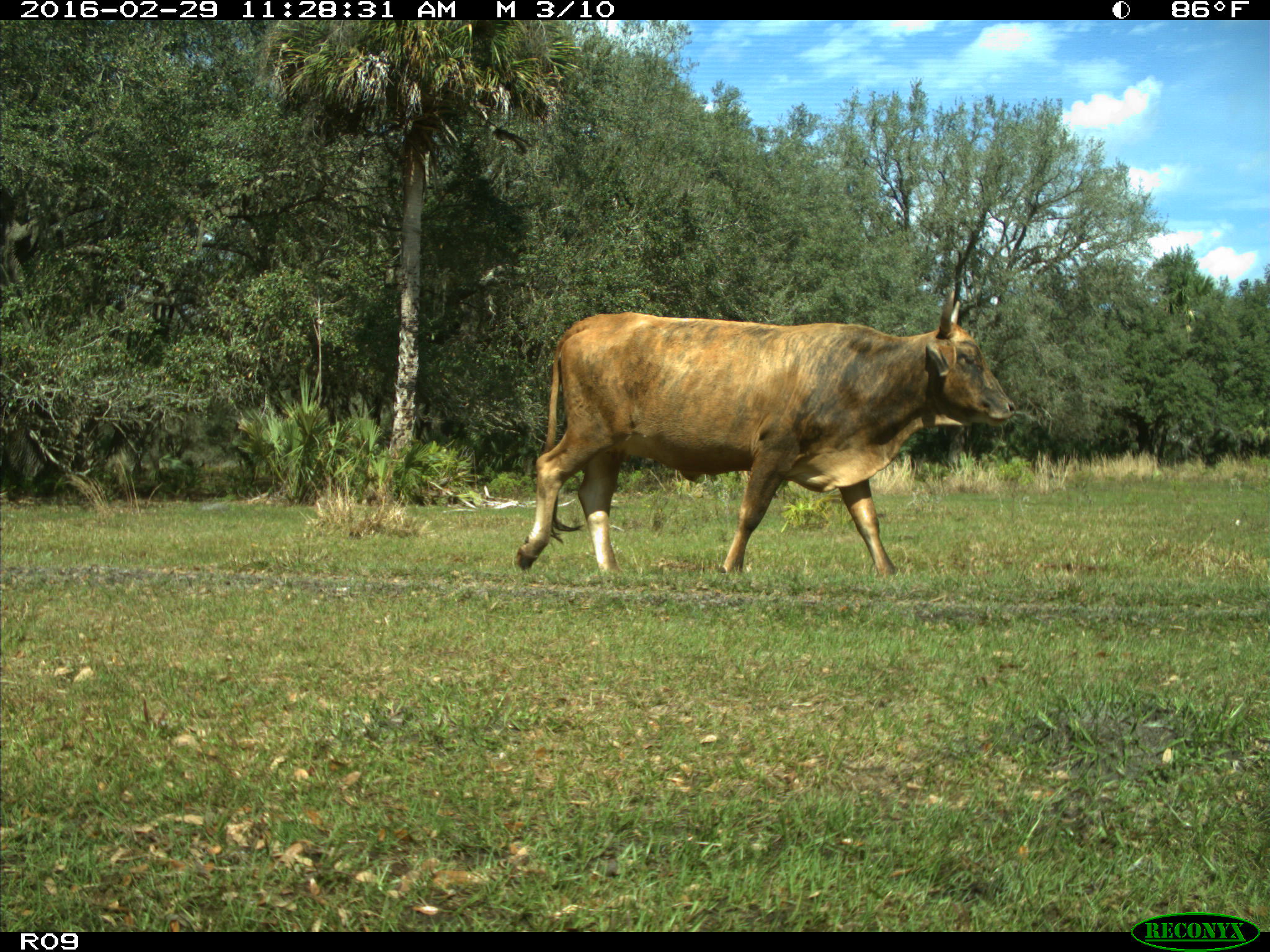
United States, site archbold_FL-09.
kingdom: Animalia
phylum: Chordata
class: Mammalia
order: Artiodactyla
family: Bovidae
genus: Bos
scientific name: Bos taurus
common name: domestic cow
Bos taurus (domestic cow).